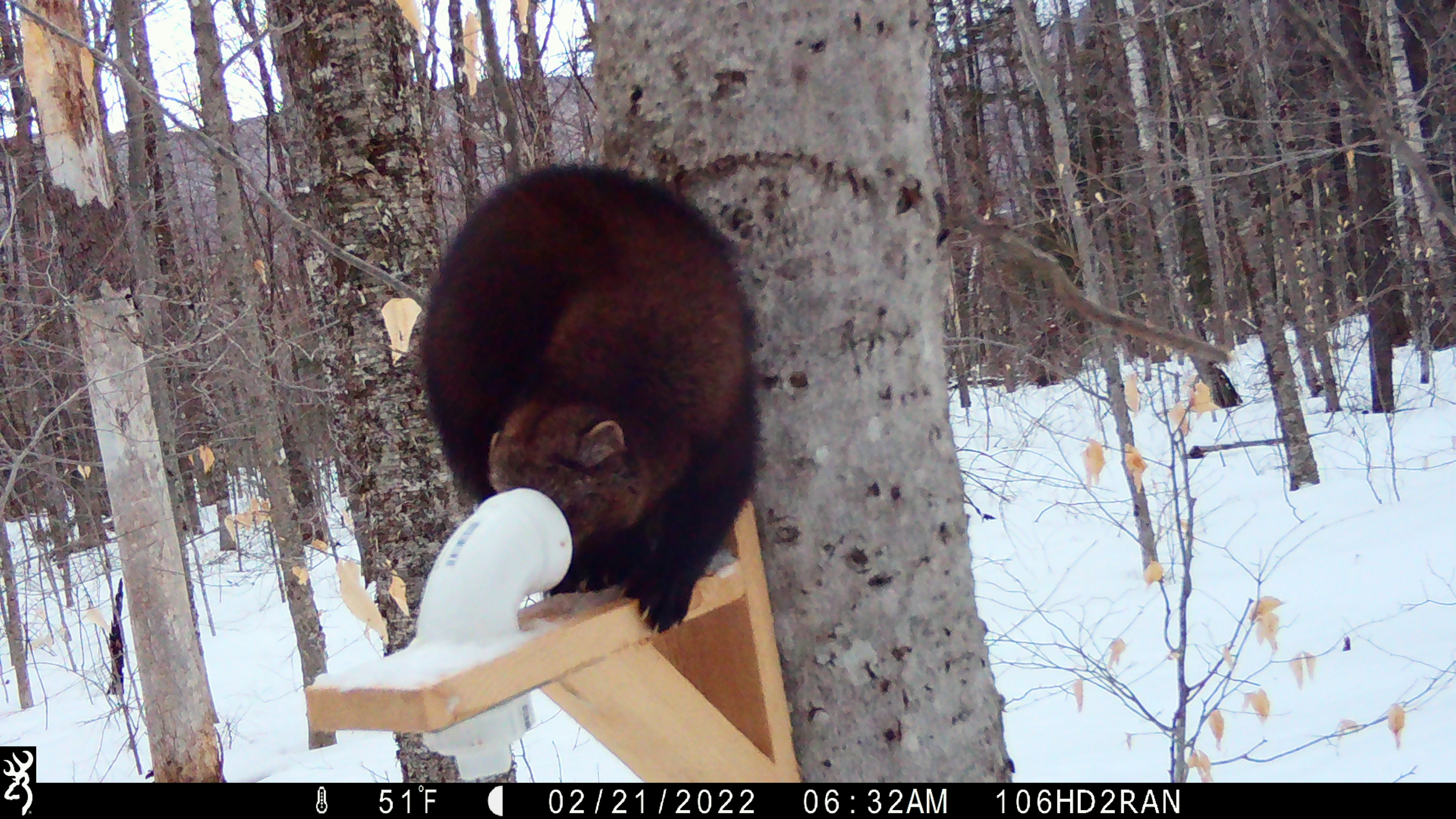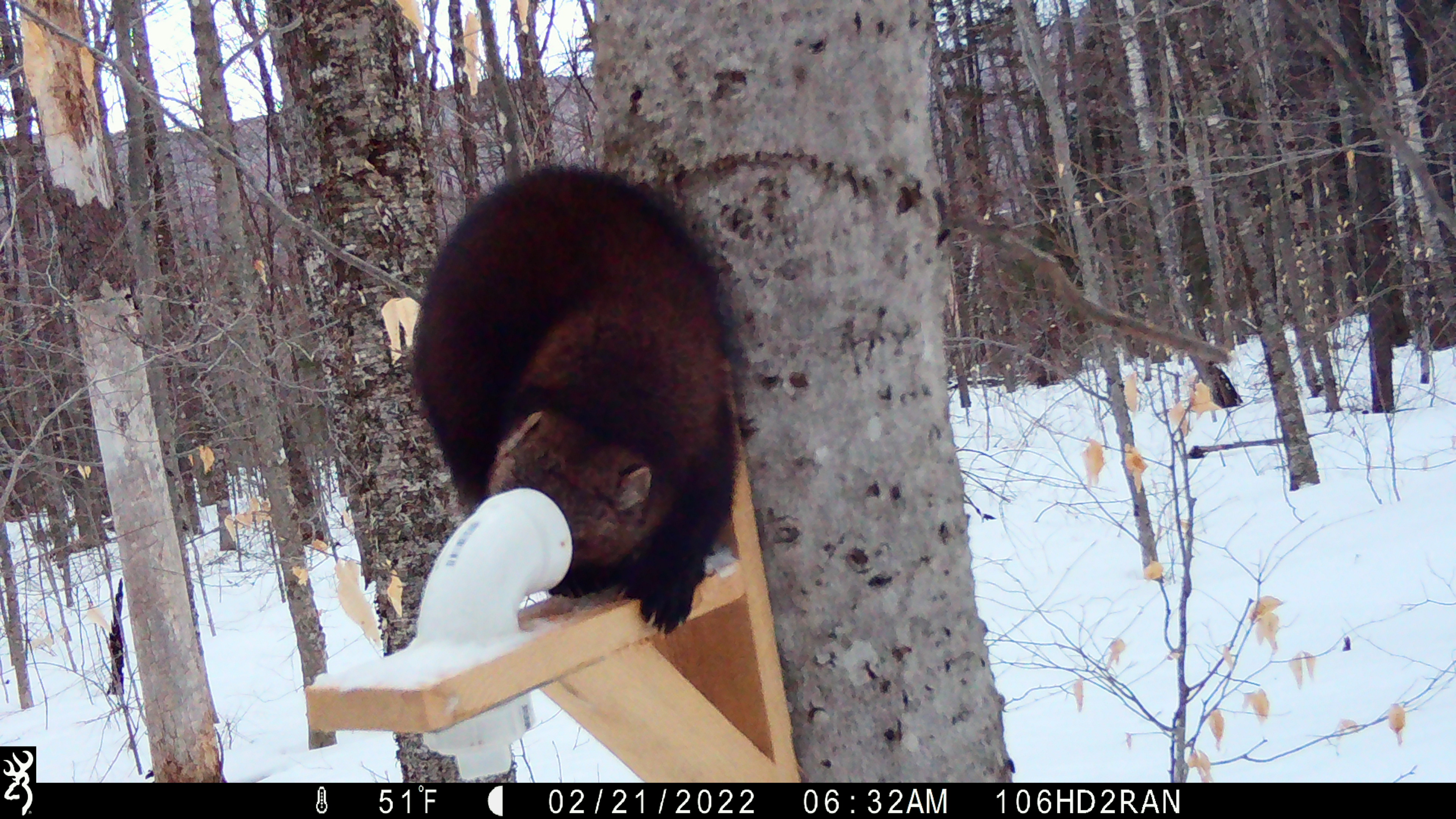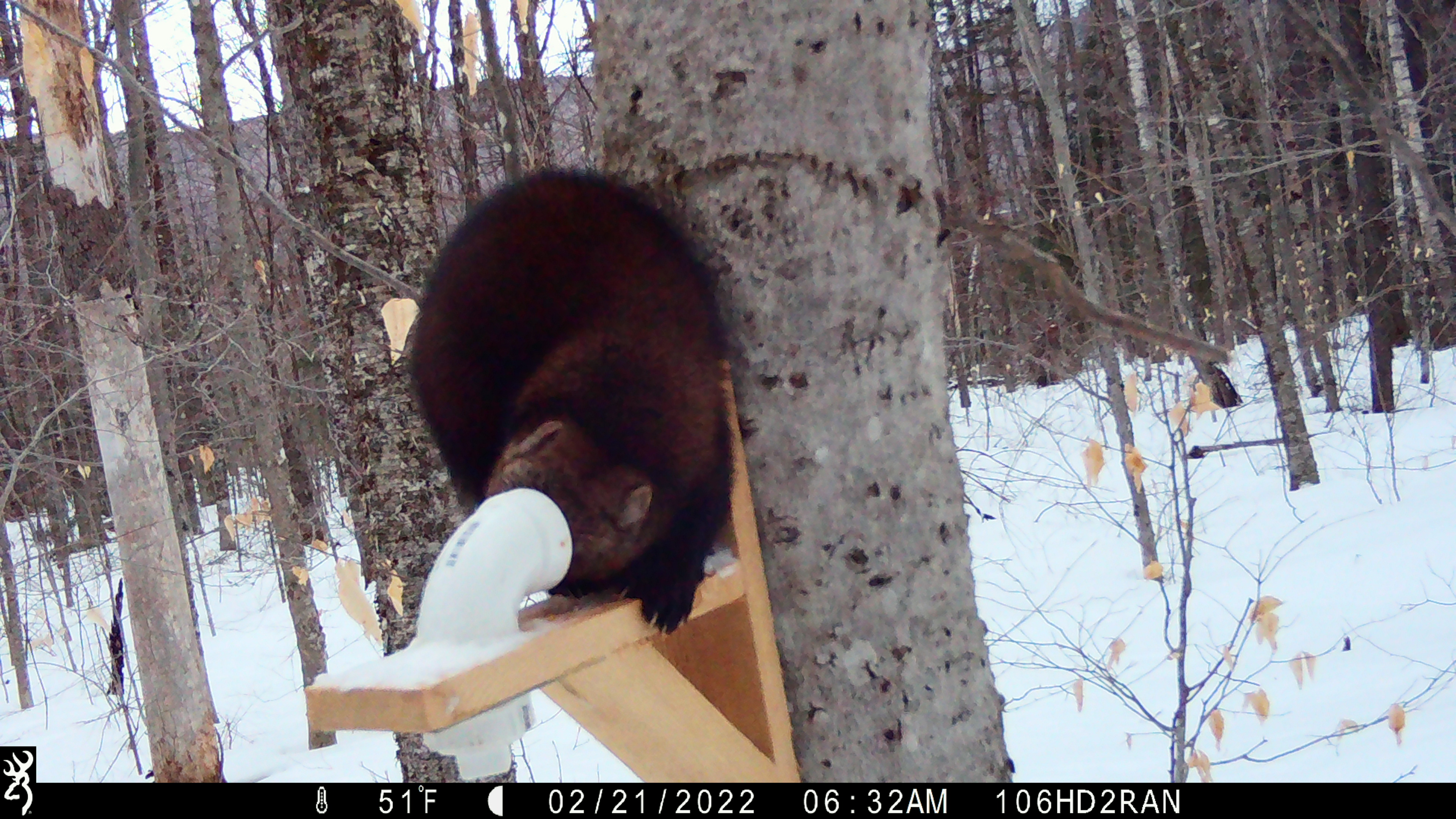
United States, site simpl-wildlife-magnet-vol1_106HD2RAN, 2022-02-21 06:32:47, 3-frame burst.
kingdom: Animalia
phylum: Chordata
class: Mammalia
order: Carnivora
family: Mustelidae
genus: Pekania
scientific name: Pekania pennanti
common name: fisher